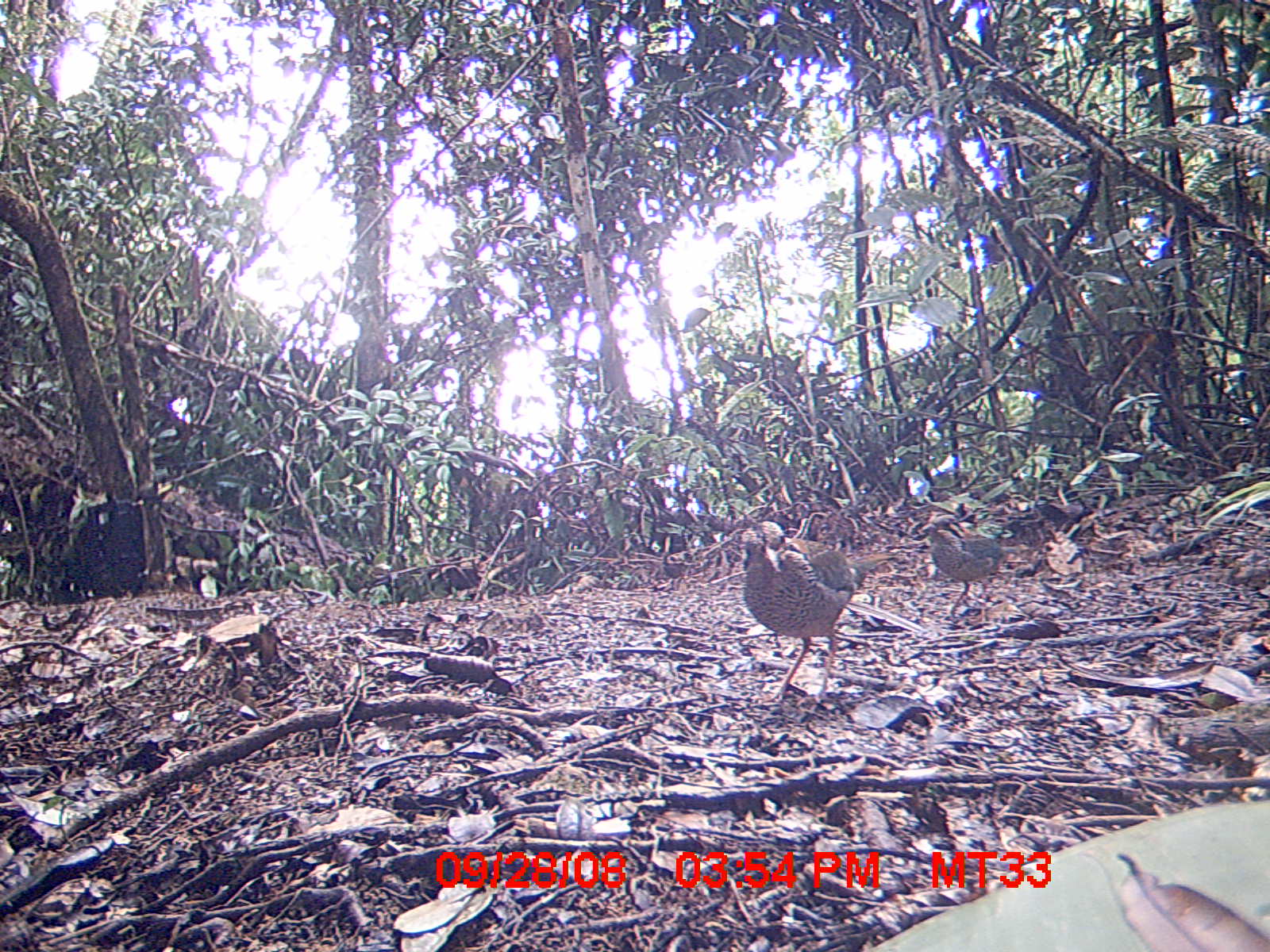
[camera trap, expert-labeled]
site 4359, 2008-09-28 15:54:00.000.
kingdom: Animalia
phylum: Chordata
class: Aves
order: Coraciiformes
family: Brachypteraciidae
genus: Brachypteracias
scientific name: Brachypteracias squamiger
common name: scaly ground-roller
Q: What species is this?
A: Brachypteracias squamiger (scaly ground-roller).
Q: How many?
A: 2.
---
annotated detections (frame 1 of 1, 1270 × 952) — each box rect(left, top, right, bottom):
brachypteracias squamiger: rect(736, 517, 879, 707); rect(918, 523, 1011, 624)